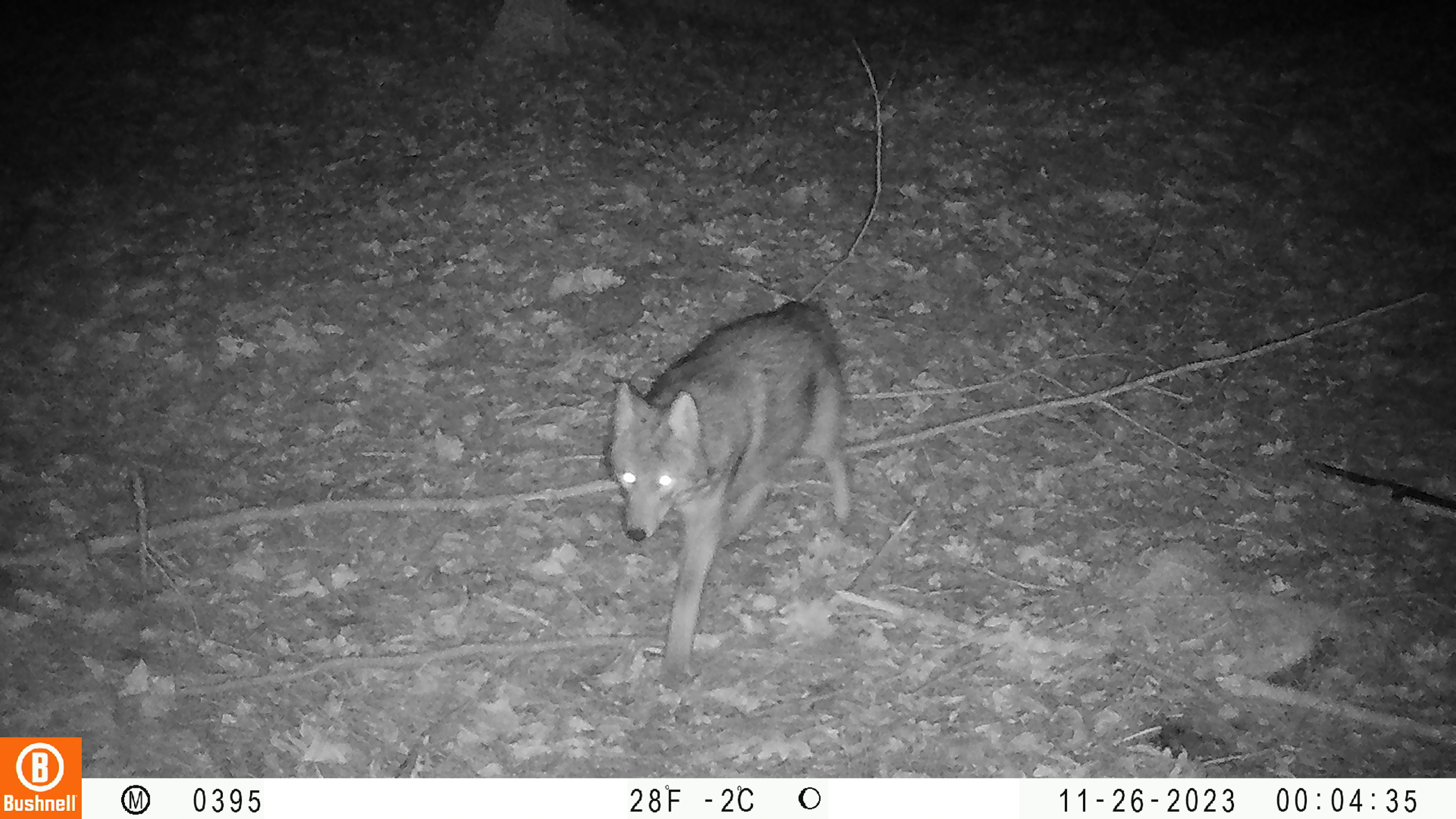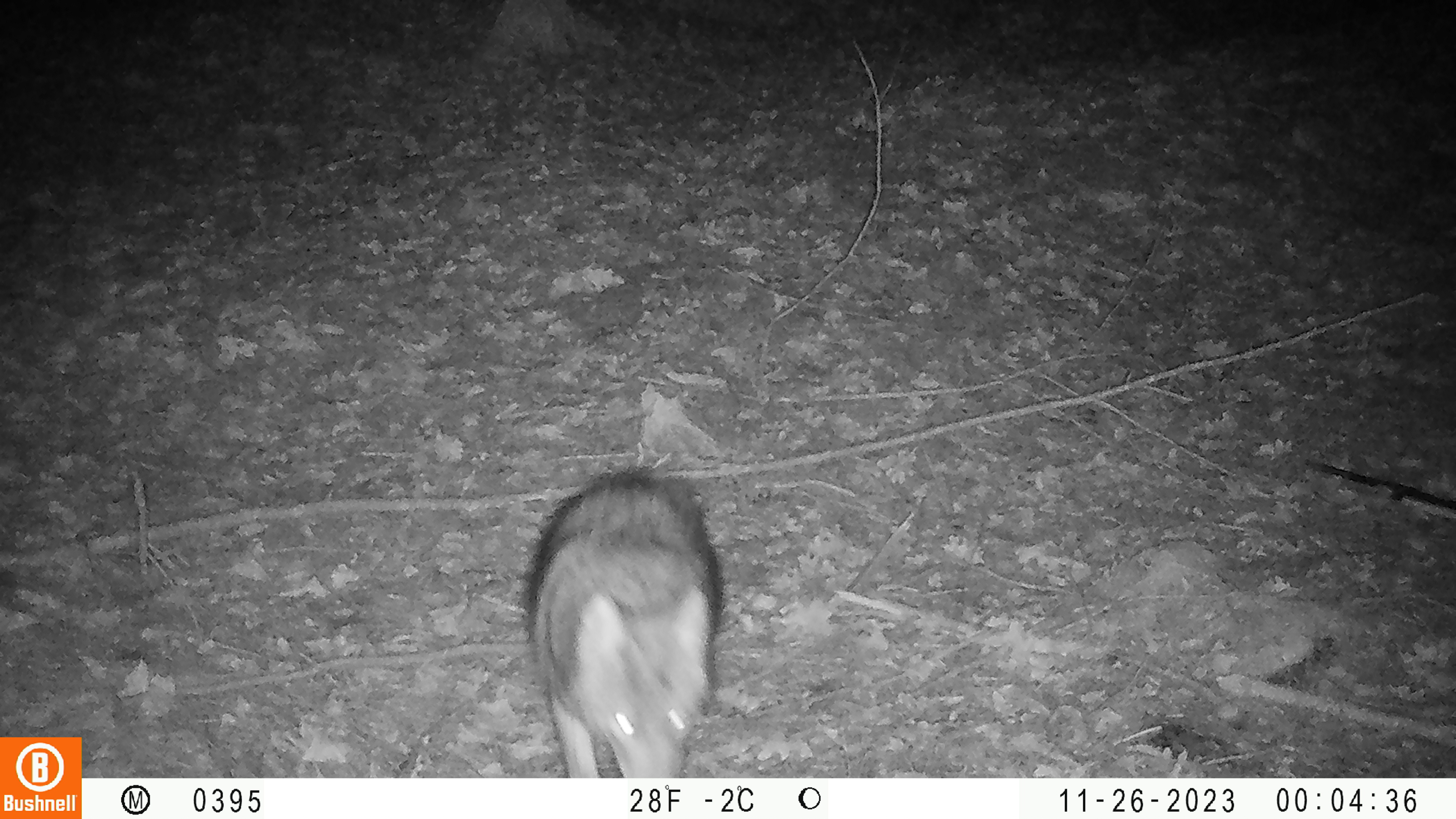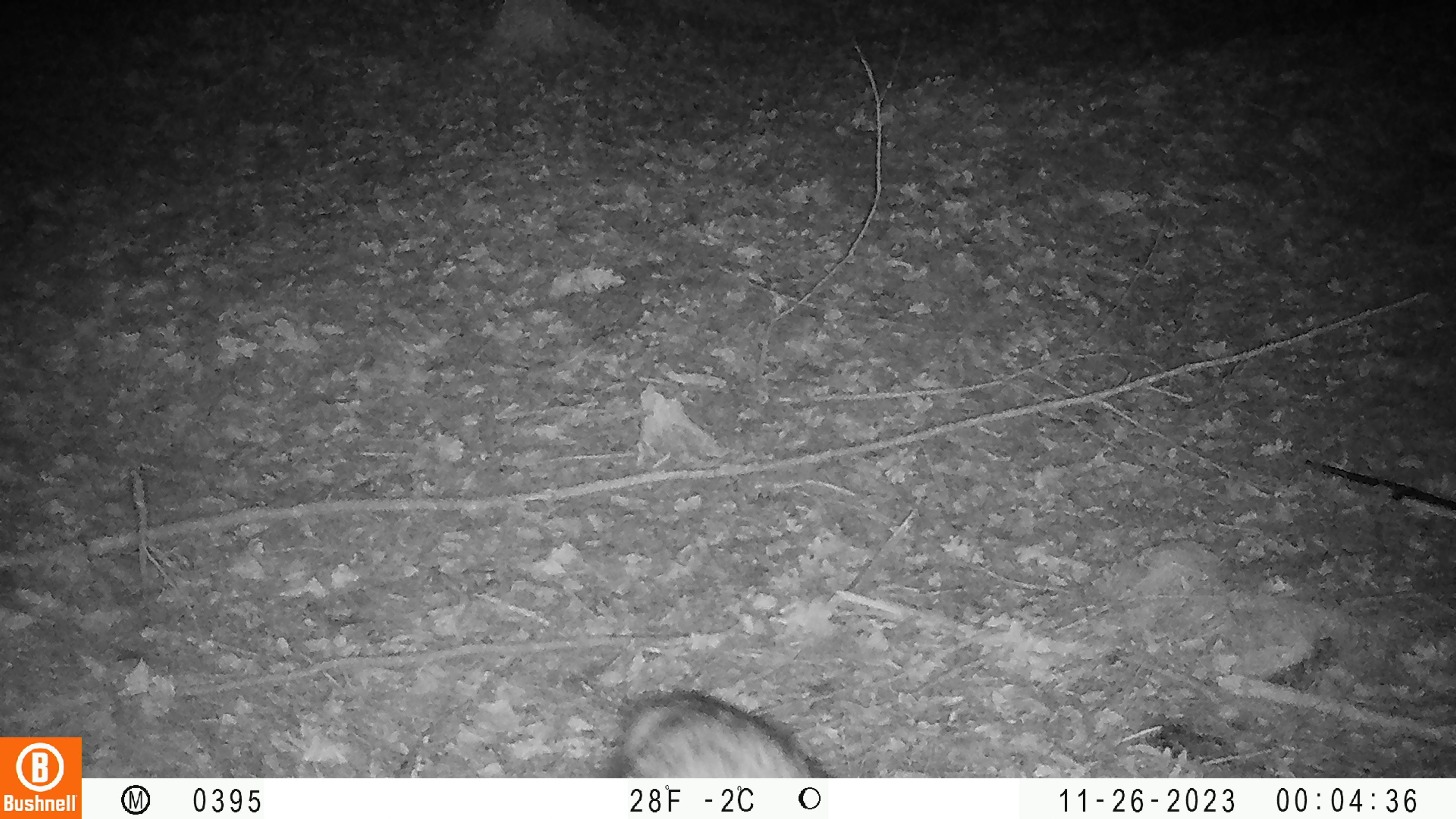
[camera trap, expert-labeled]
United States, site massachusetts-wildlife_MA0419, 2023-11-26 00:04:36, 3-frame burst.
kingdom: Animalia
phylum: Chordata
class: Mammalia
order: Carnivora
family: Canidae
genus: Canis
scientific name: Canis latrans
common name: coyote